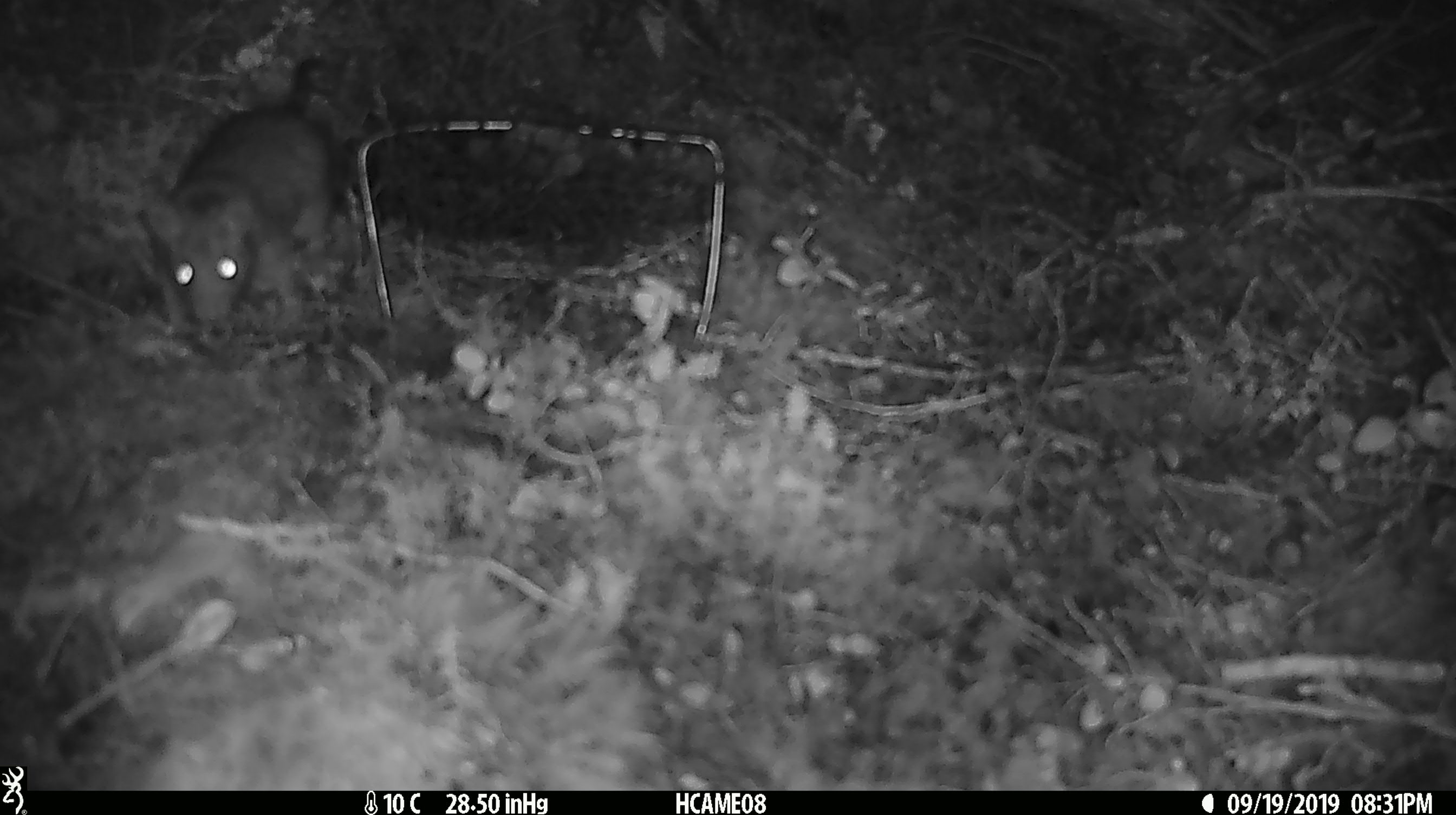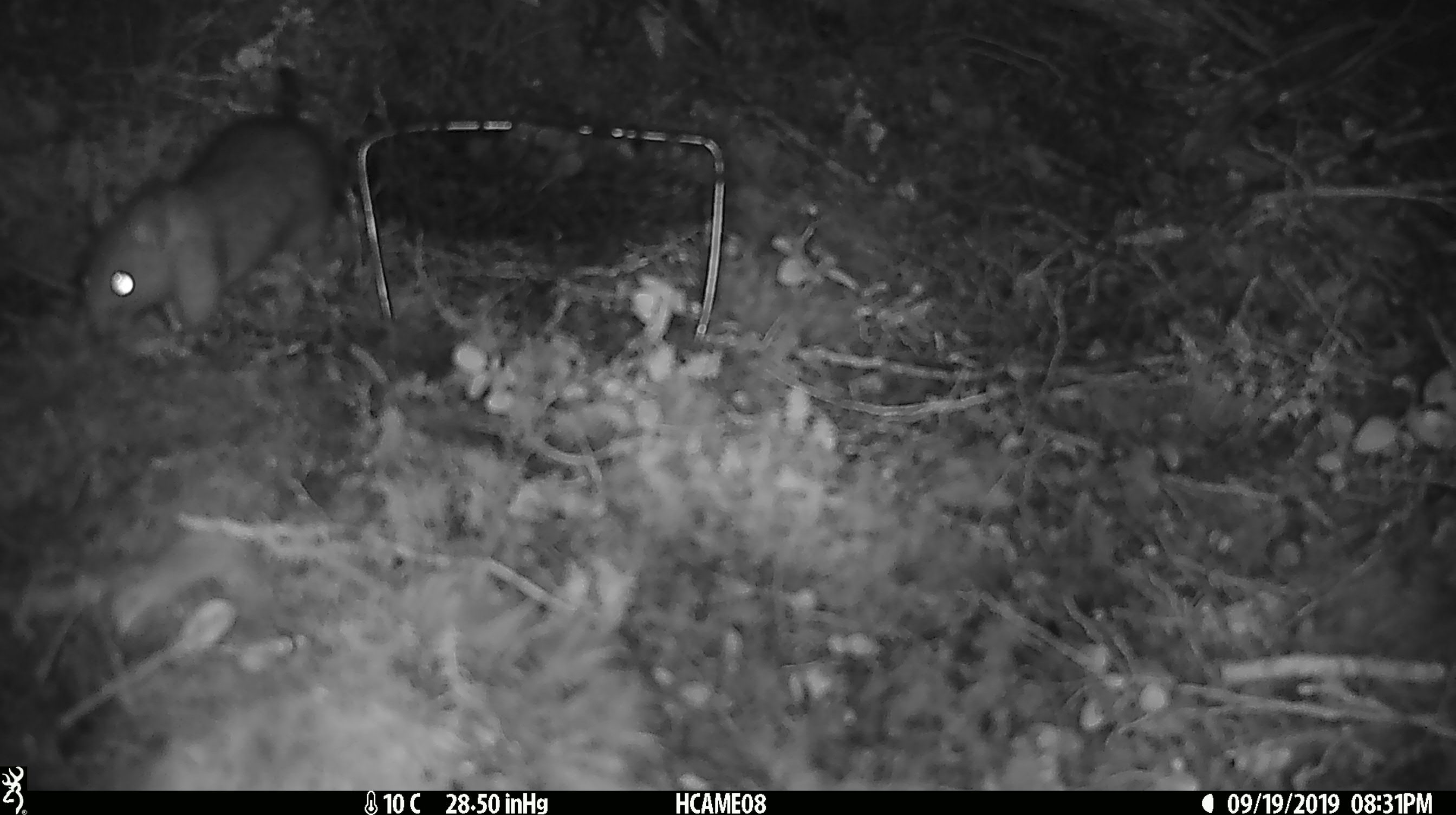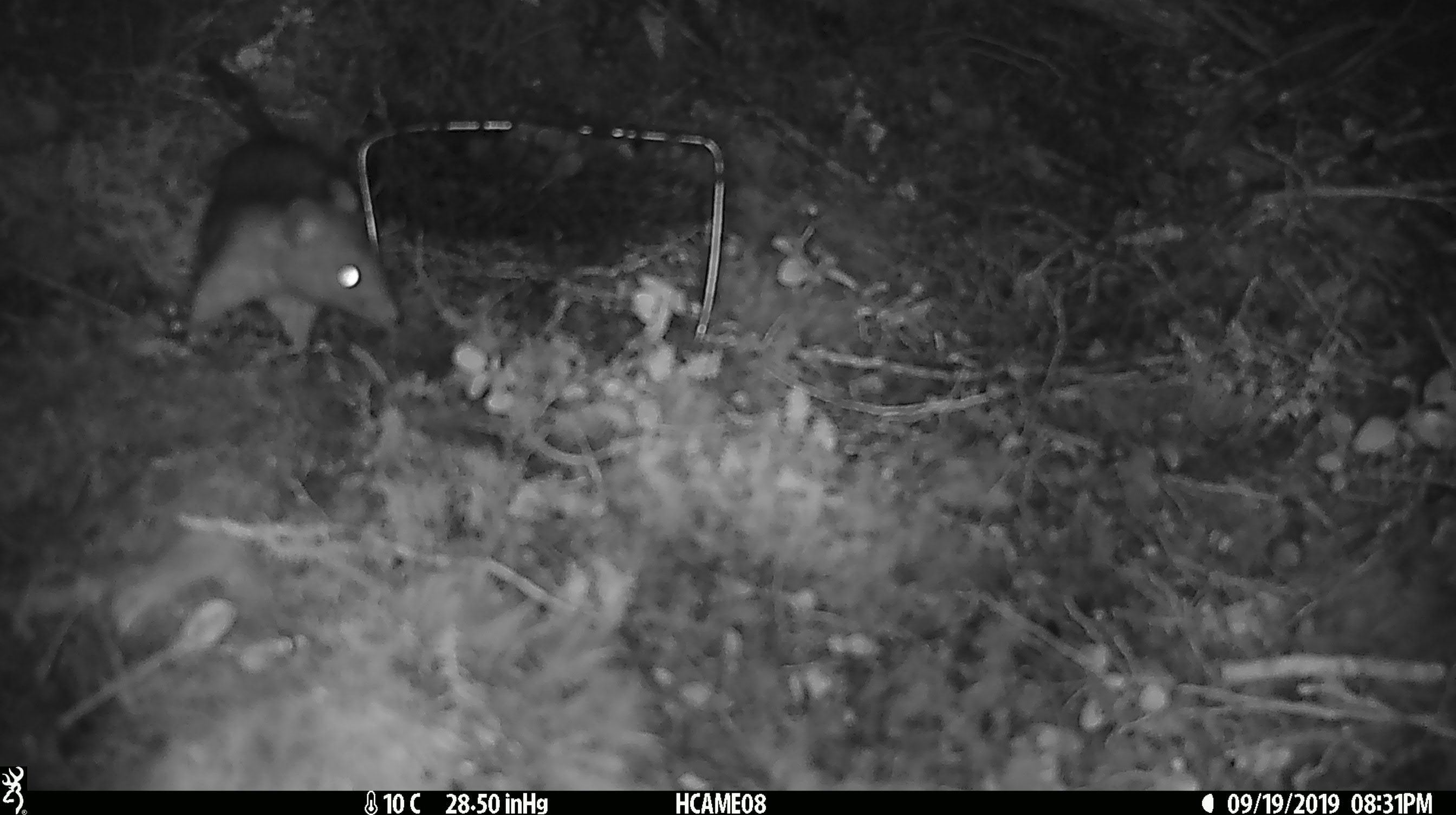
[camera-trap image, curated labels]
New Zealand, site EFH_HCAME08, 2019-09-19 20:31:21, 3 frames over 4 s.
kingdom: Animalia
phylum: Chordata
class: Mammalia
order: Rodentia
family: Muridae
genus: Rattus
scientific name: Rattus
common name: rat